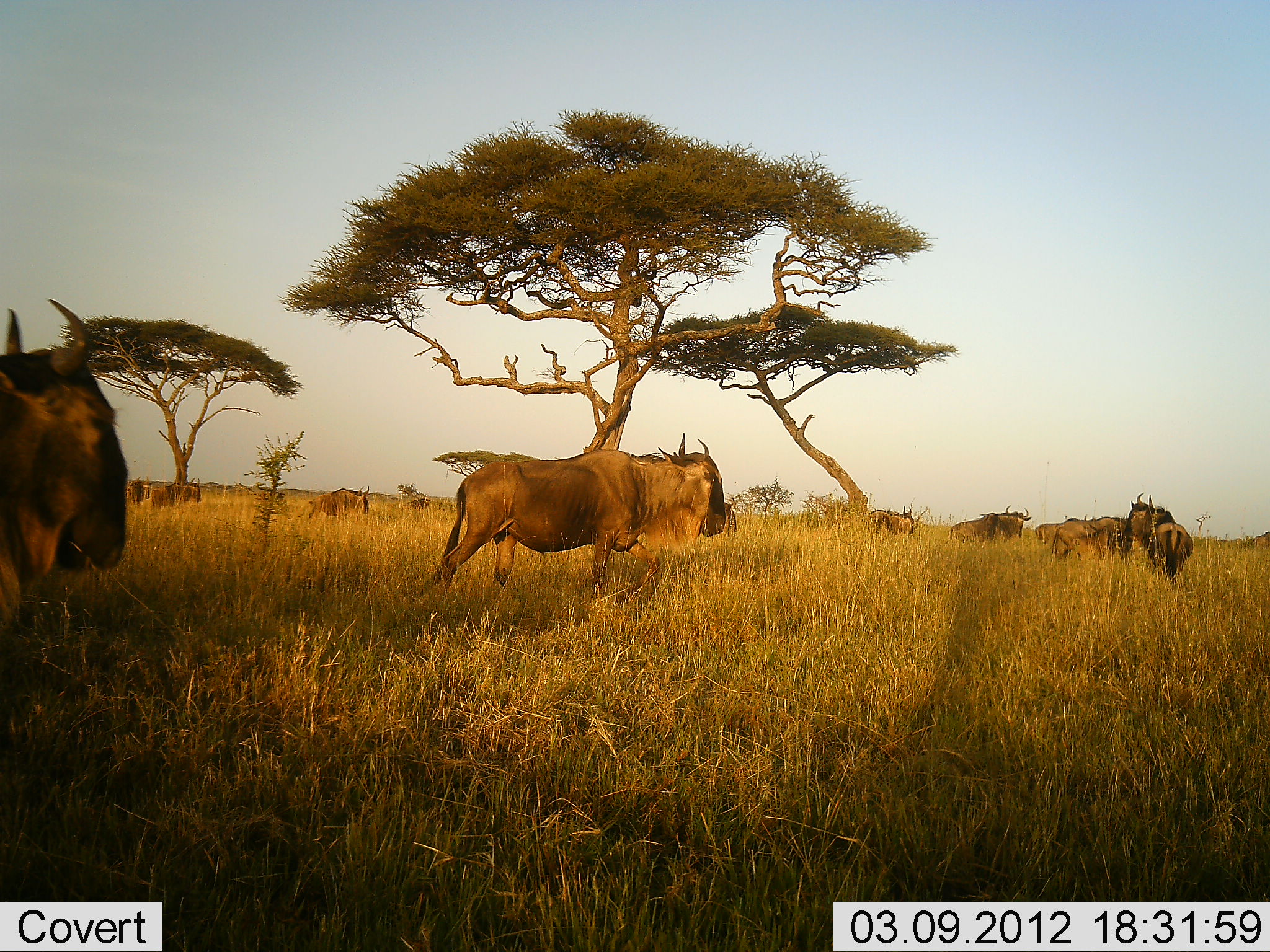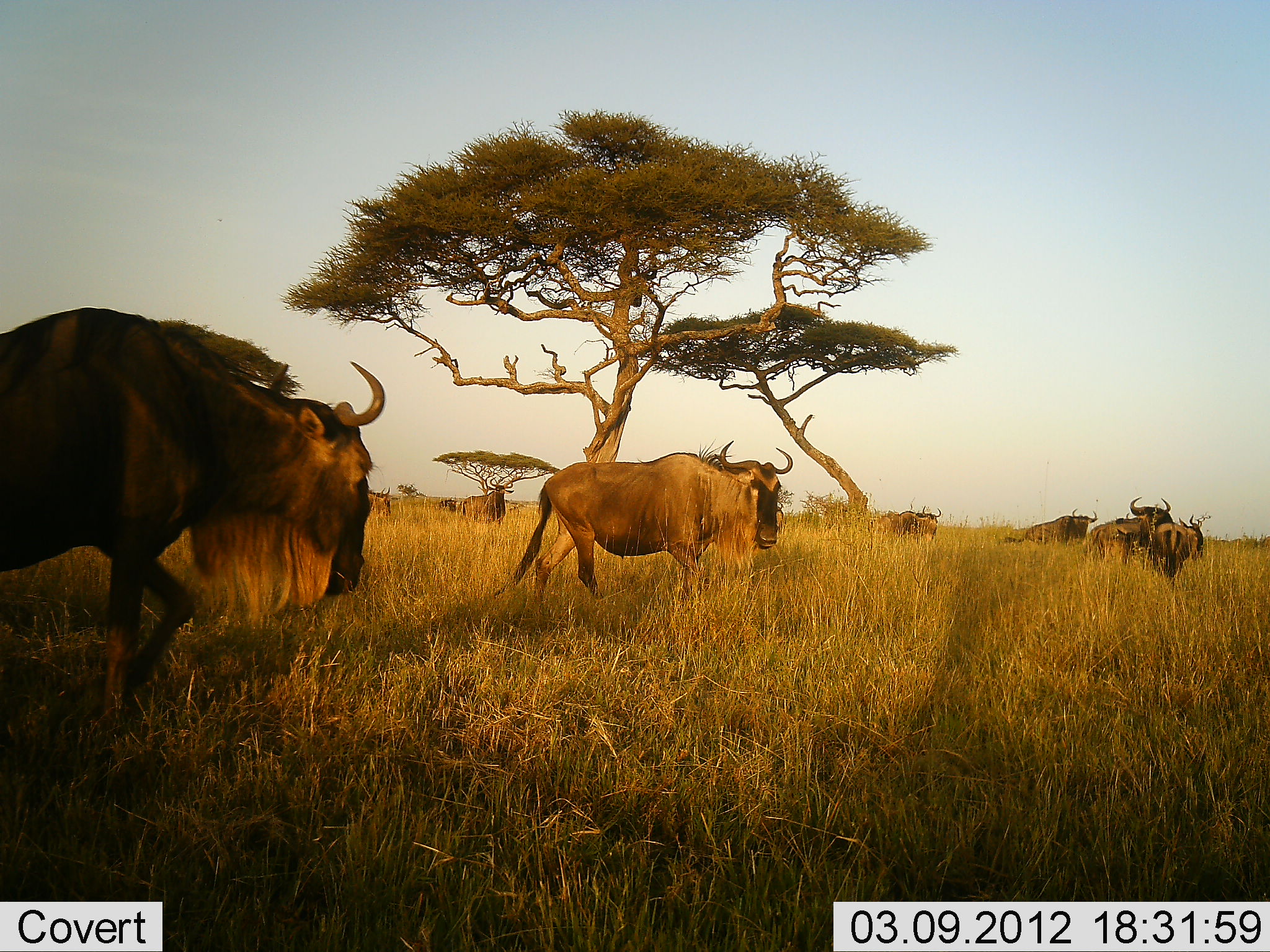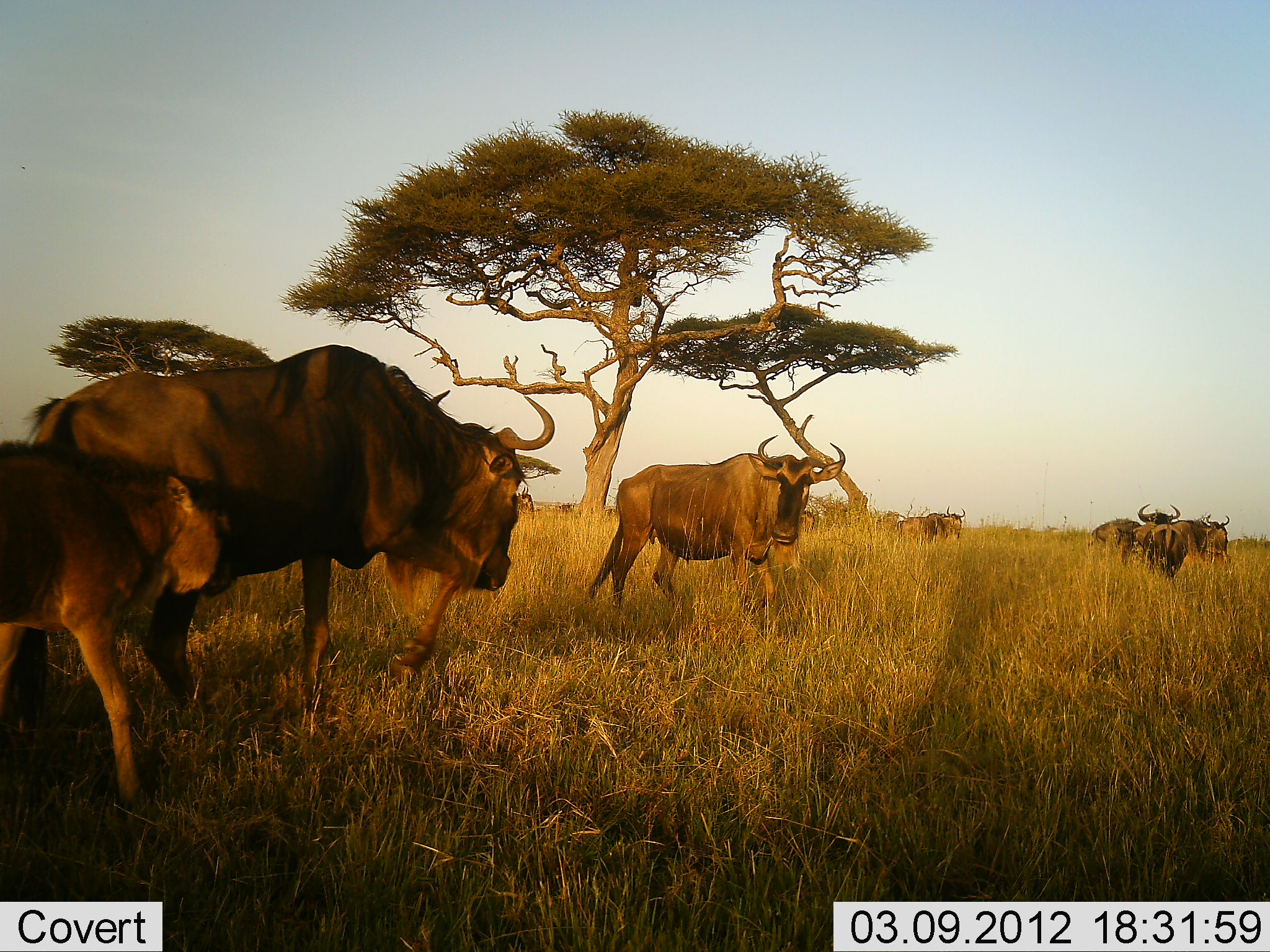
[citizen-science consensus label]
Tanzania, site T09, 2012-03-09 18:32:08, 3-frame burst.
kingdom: Animalia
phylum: Chordata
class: Mammalia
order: Artiodactyla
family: Bovidae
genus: Connochaetes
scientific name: Connochaetes taurinus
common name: blue wildebeest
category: wildebeest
Wildebeest (blue wildebeest) (Connochaetes taurinus), count 11-50. Behavior (volunteer vote fractions): standing 22%, resting 0%, moving 94%, interacting 0%. Young present (vote fraction): 61%. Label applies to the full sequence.